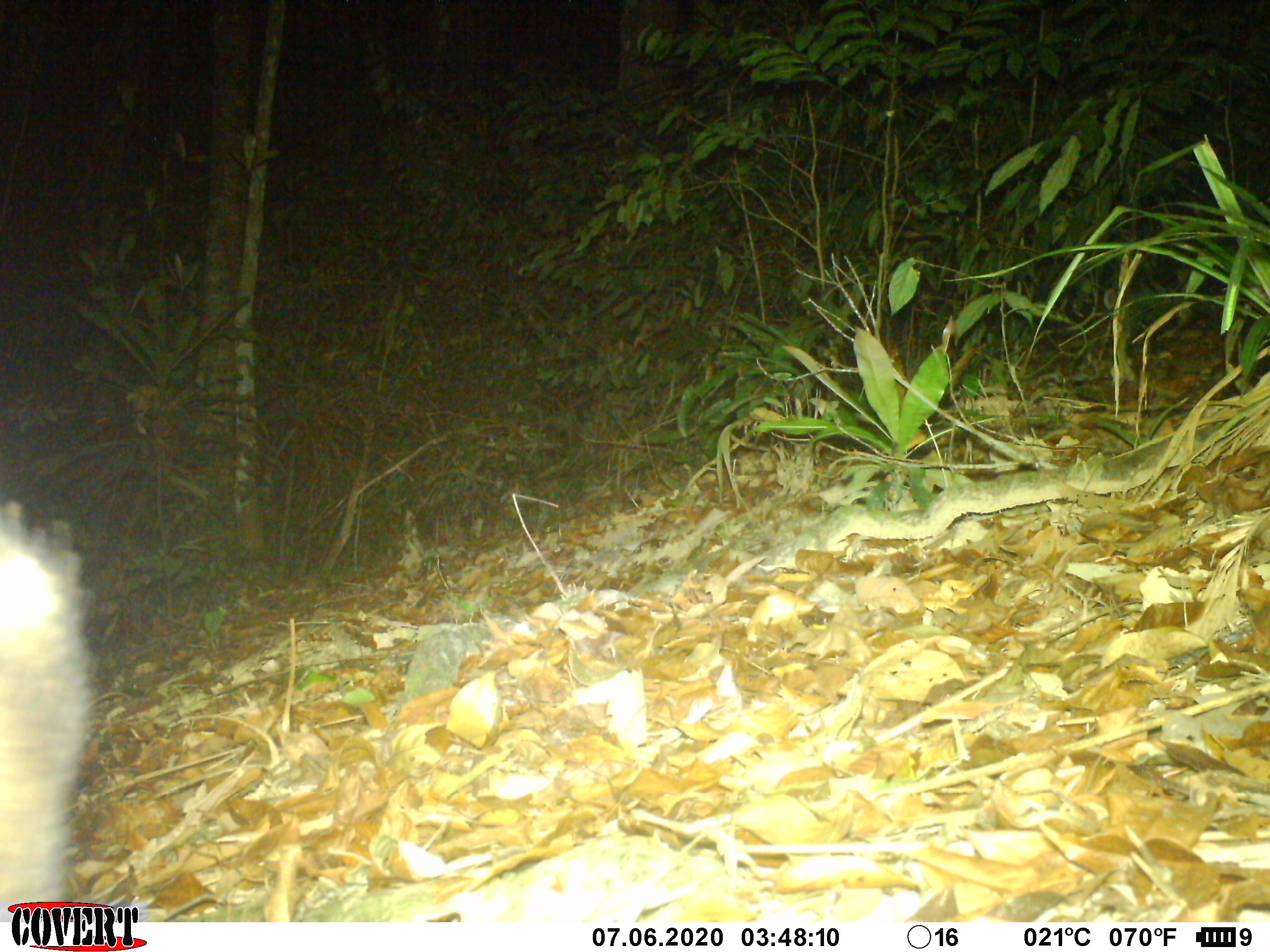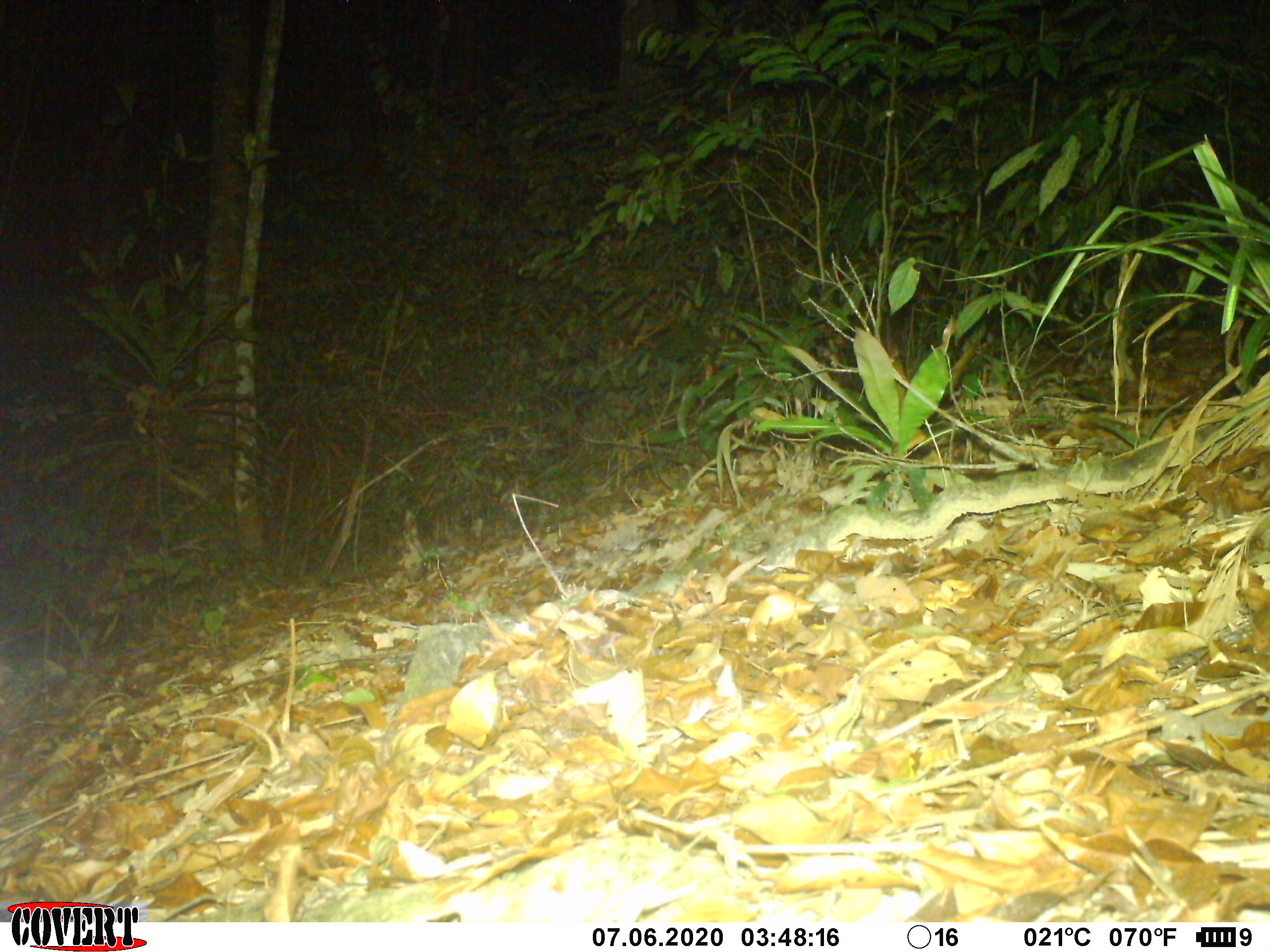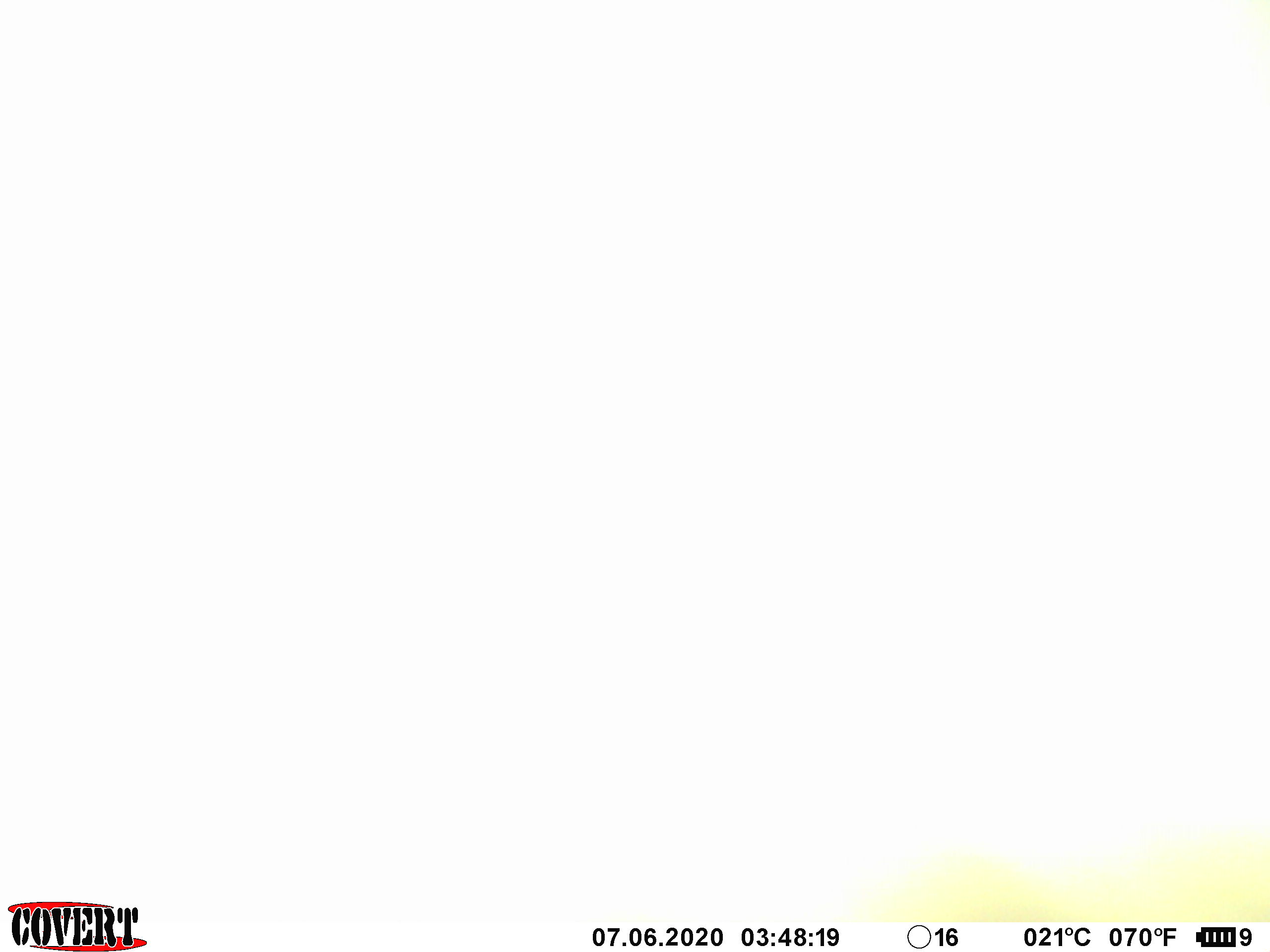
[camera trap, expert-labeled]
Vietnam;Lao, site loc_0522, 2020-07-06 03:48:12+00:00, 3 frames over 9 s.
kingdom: Animalia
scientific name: Animalia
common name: animal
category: unidentified animal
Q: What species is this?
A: Unidentified animal (animal) (Animalia).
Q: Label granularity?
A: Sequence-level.